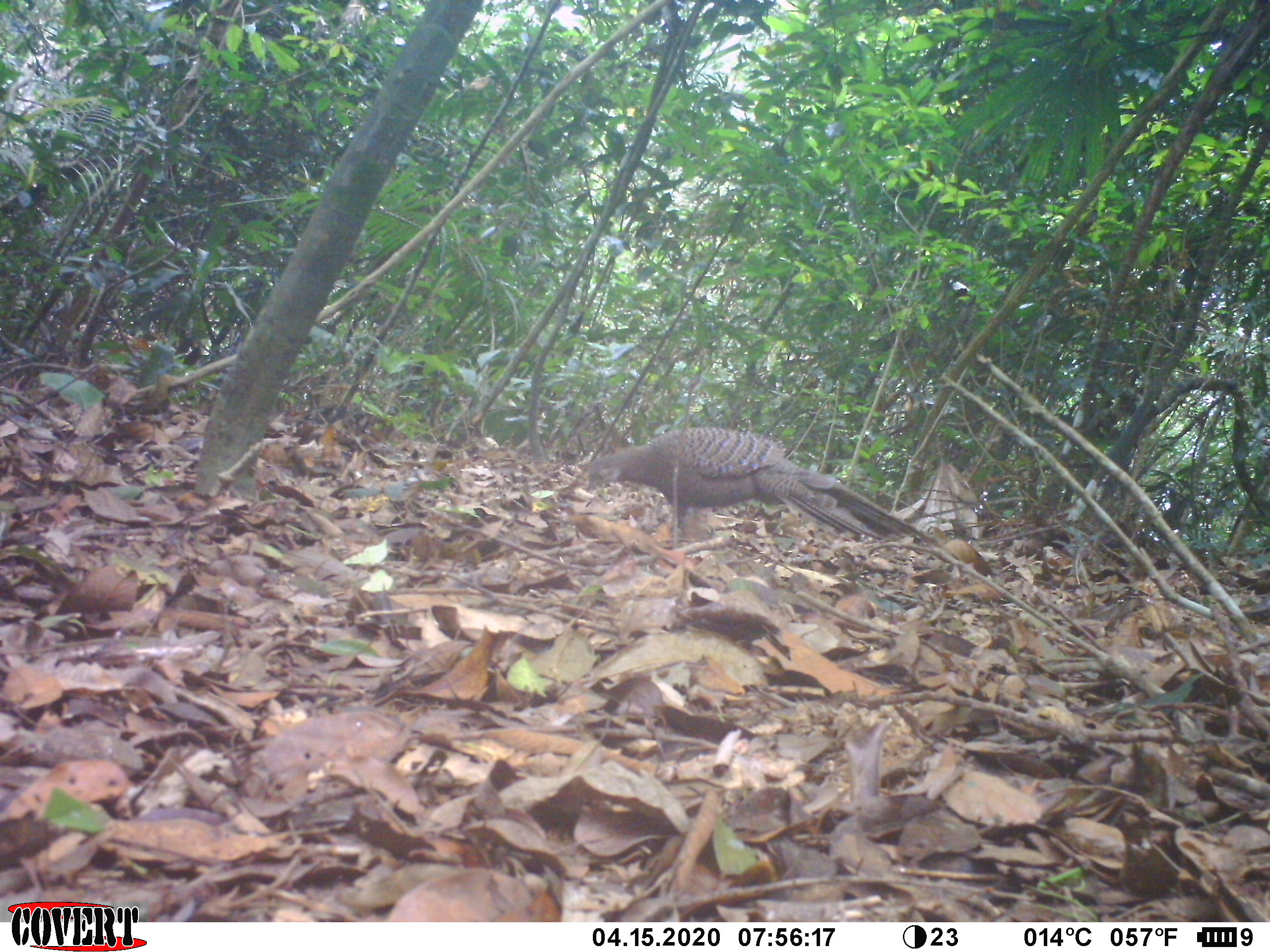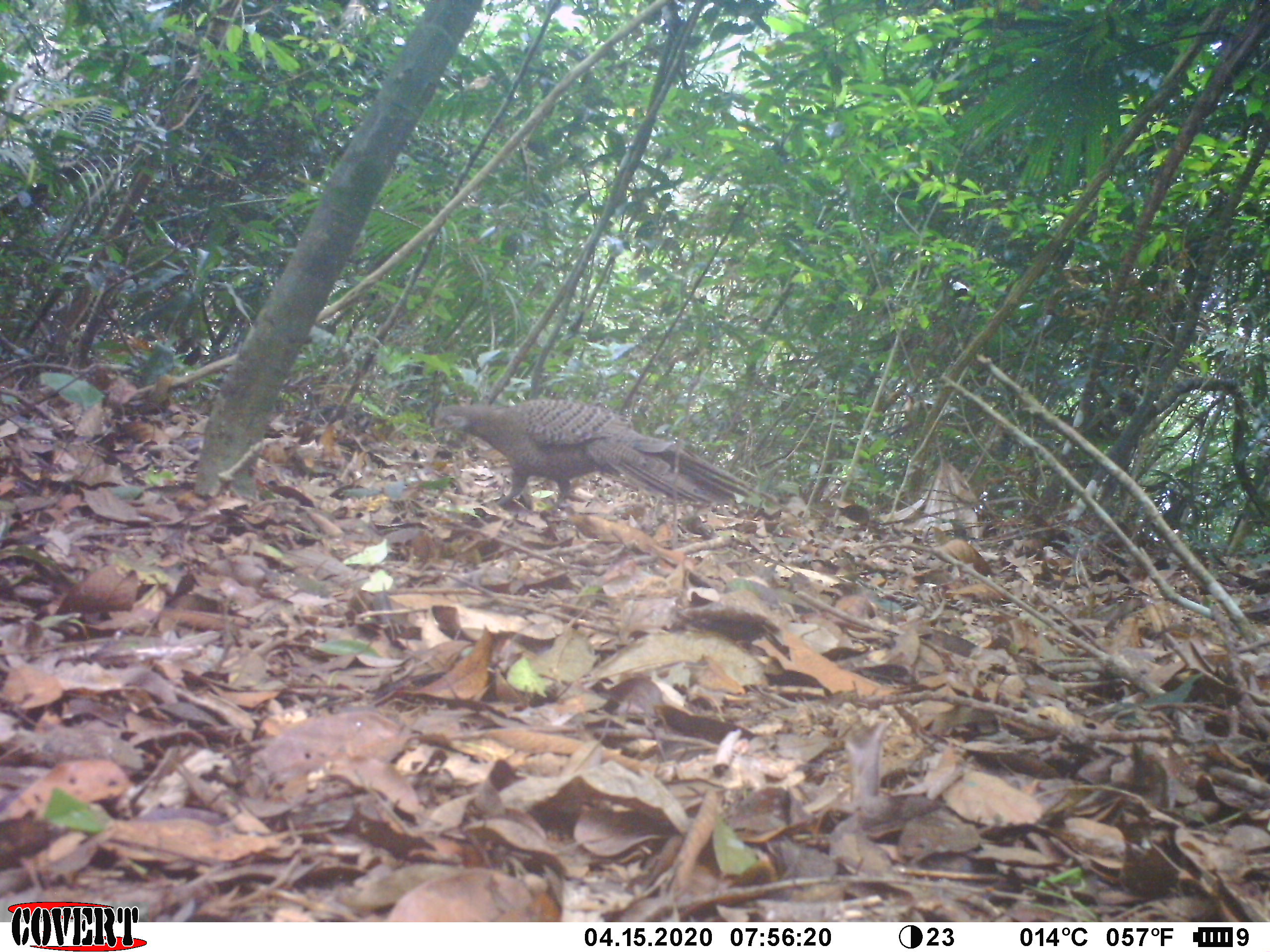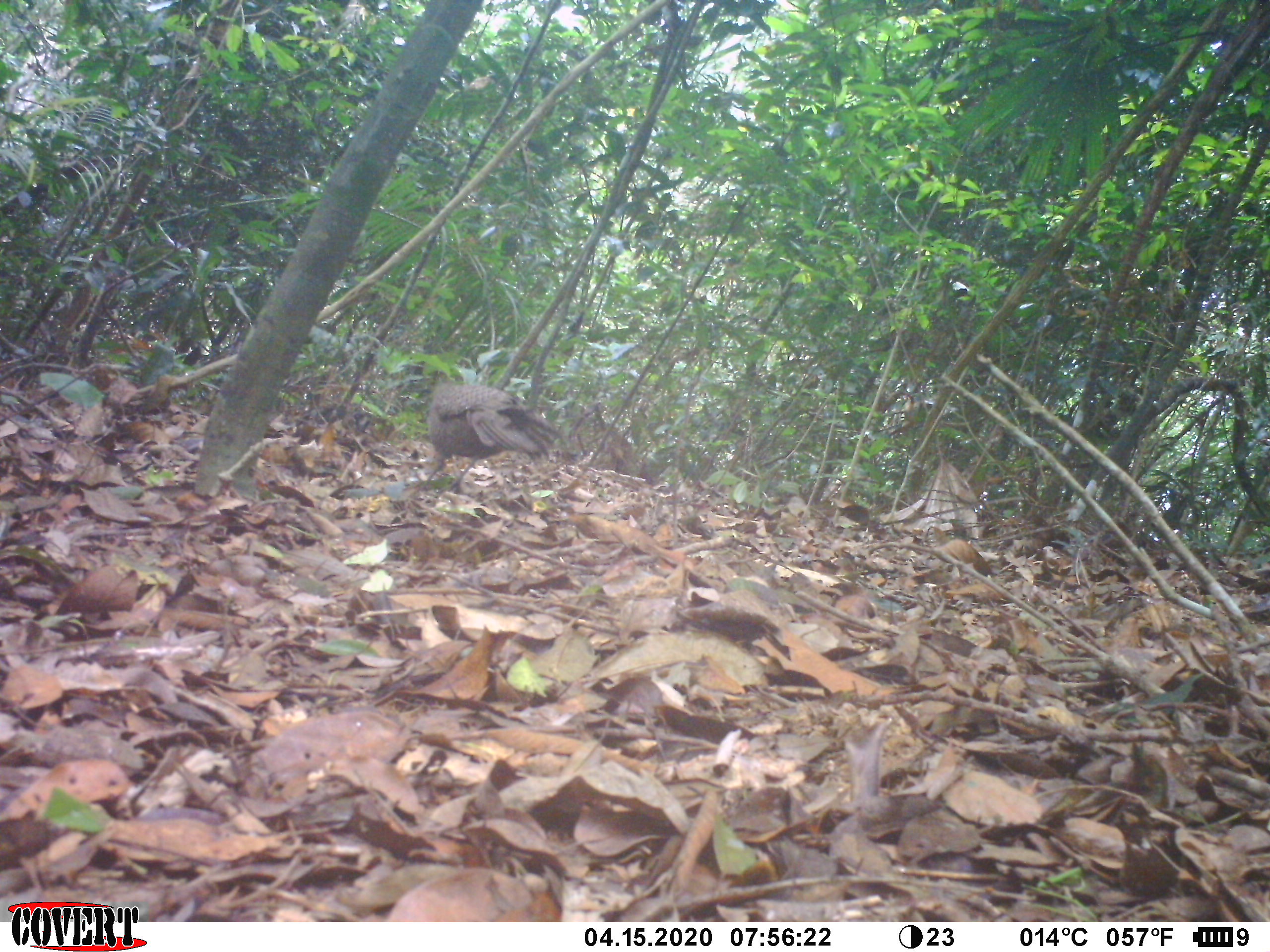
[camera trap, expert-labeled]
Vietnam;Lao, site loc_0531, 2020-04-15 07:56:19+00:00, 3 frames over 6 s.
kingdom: Animalia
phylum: Chordata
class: Aves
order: Galliformes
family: Phasianidae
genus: Polyplectron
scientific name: Polyplectron bicalcaratum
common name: gray peacock-pheasant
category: grey peacock pheasant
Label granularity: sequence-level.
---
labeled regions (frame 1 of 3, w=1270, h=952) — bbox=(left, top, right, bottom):
grey peacock pheasant: bbox=(585, 426, 947, 551)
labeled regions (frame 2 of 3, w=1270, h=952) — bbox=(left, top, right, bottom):
grey peacock pheasant: bbox=(432, 397, 799, 519)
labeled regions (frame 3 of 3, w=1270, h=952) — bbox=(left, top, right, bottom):
grey peacock pheasant: bbox=(411, 381, 576, 497)